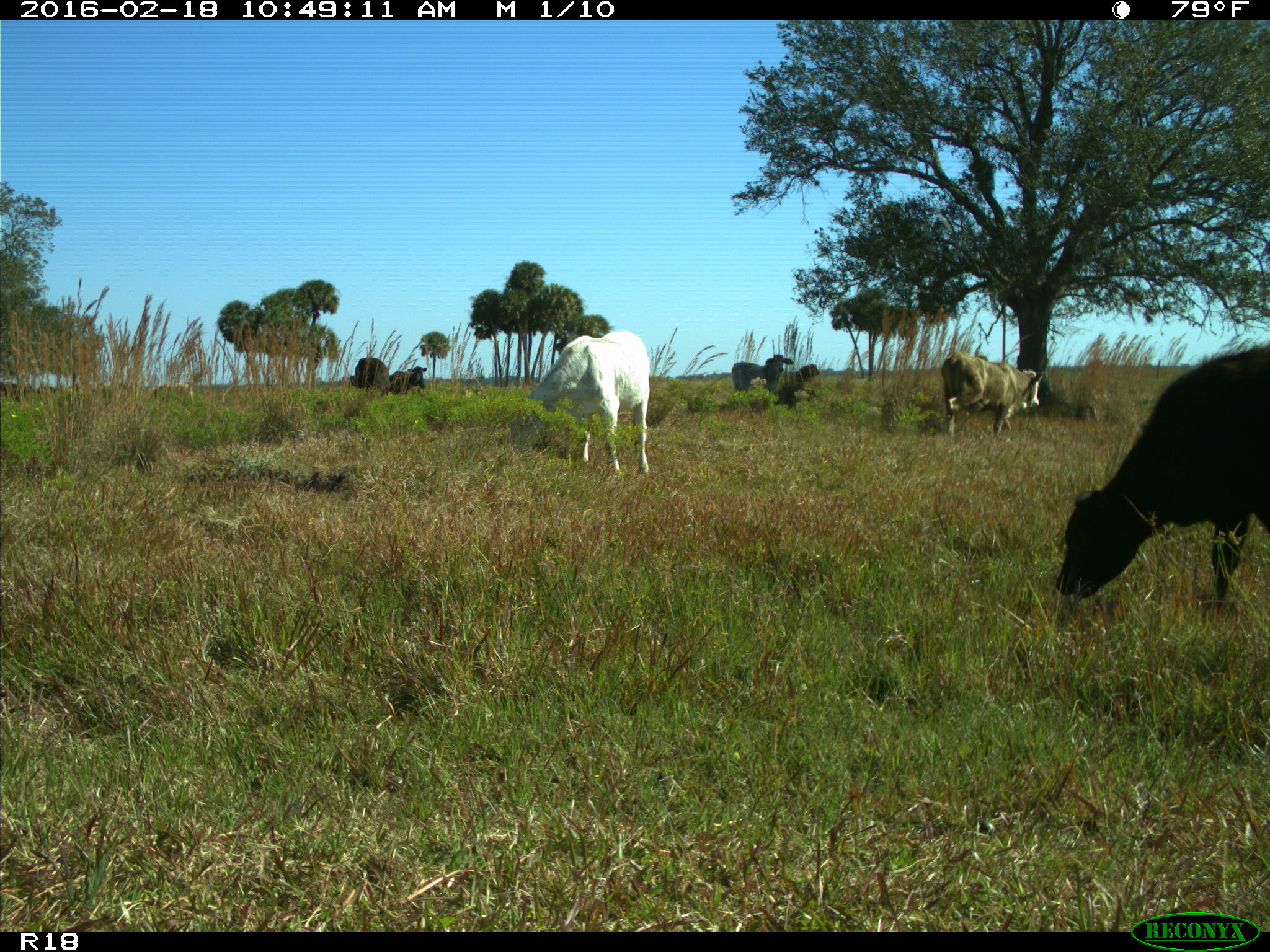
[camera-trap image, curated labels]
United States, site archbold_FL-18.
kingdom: Animalia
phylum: Chordata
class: Mammalia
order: Artiodactyla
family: Bovidae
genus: Bos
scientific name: Bos taurus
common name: domestic cow